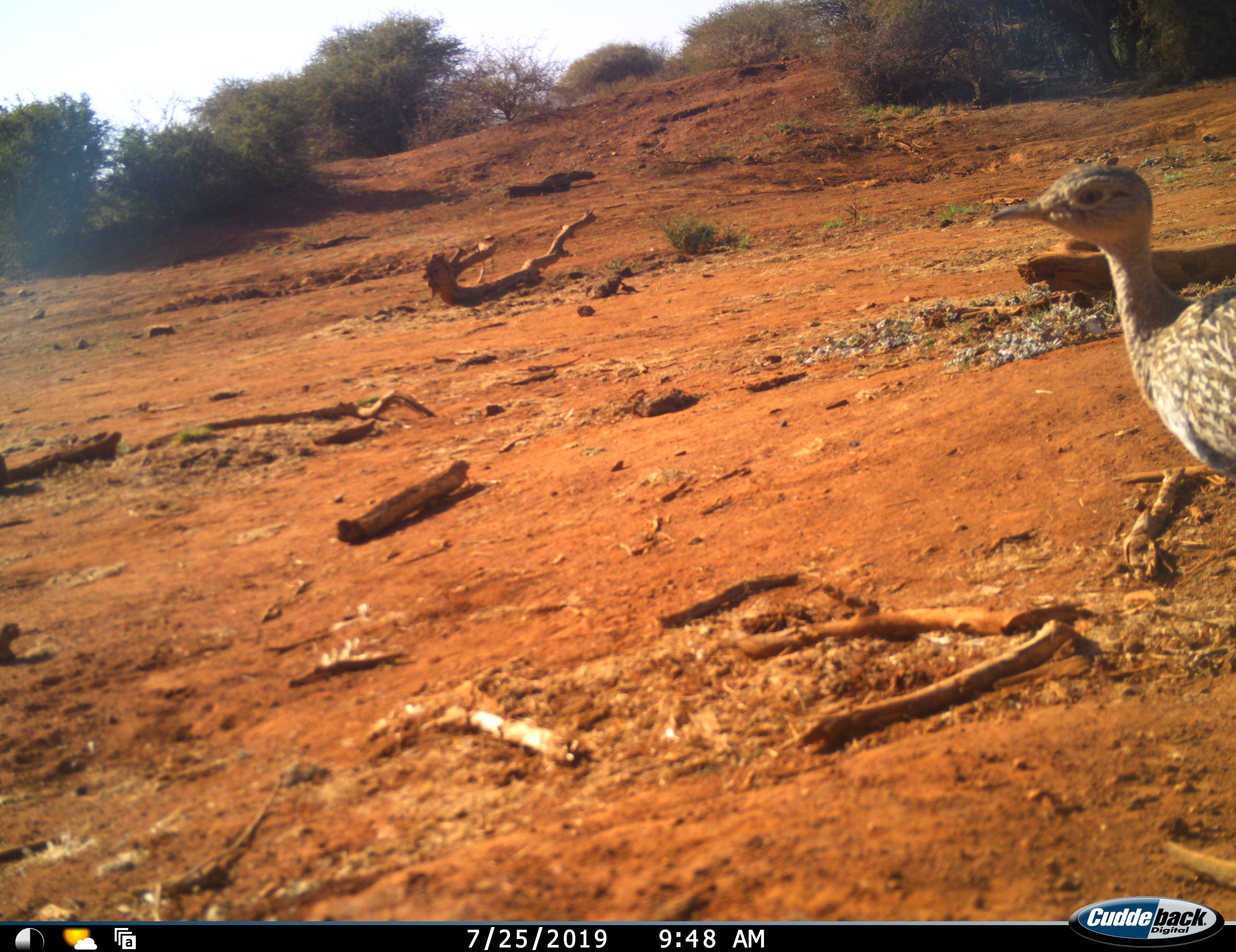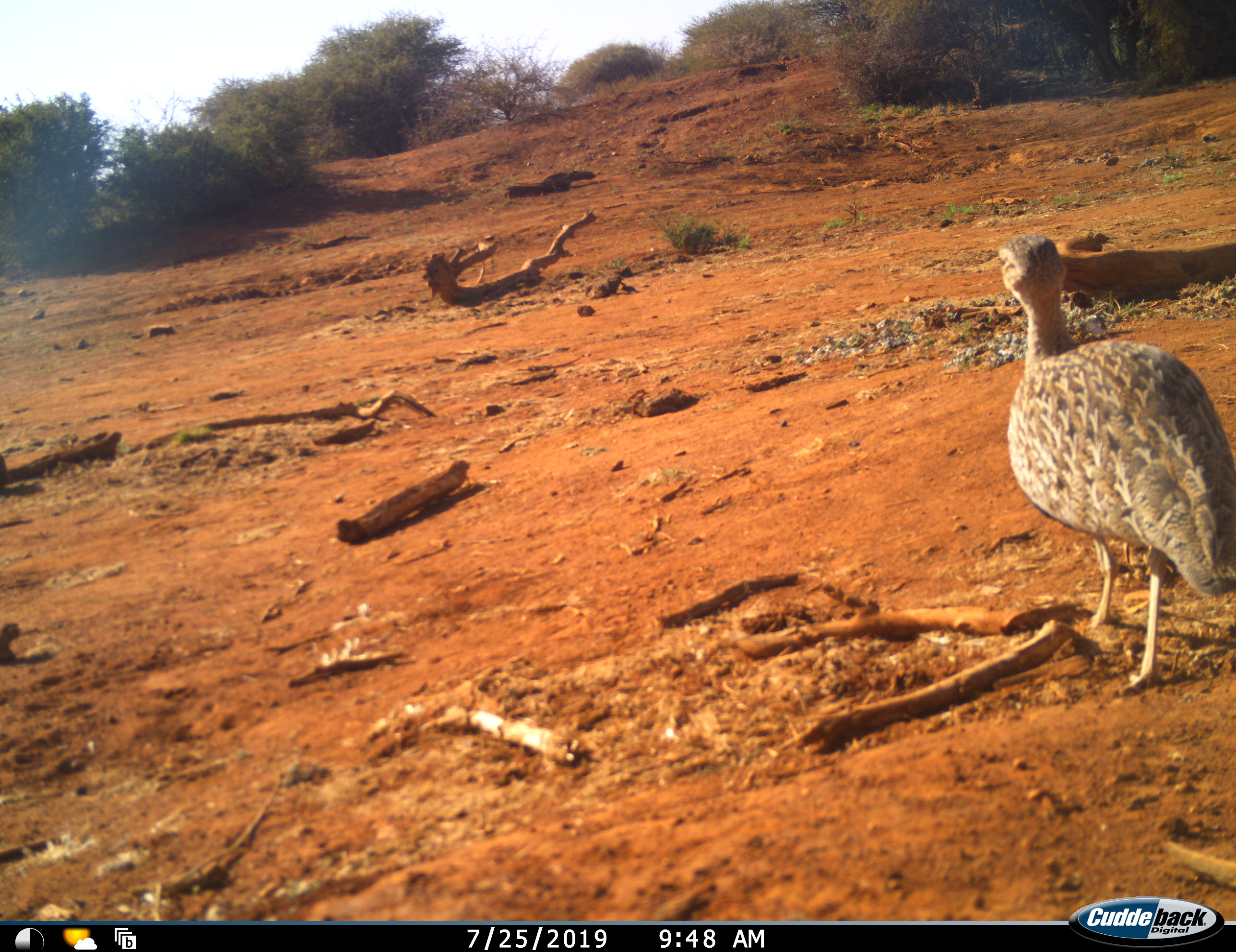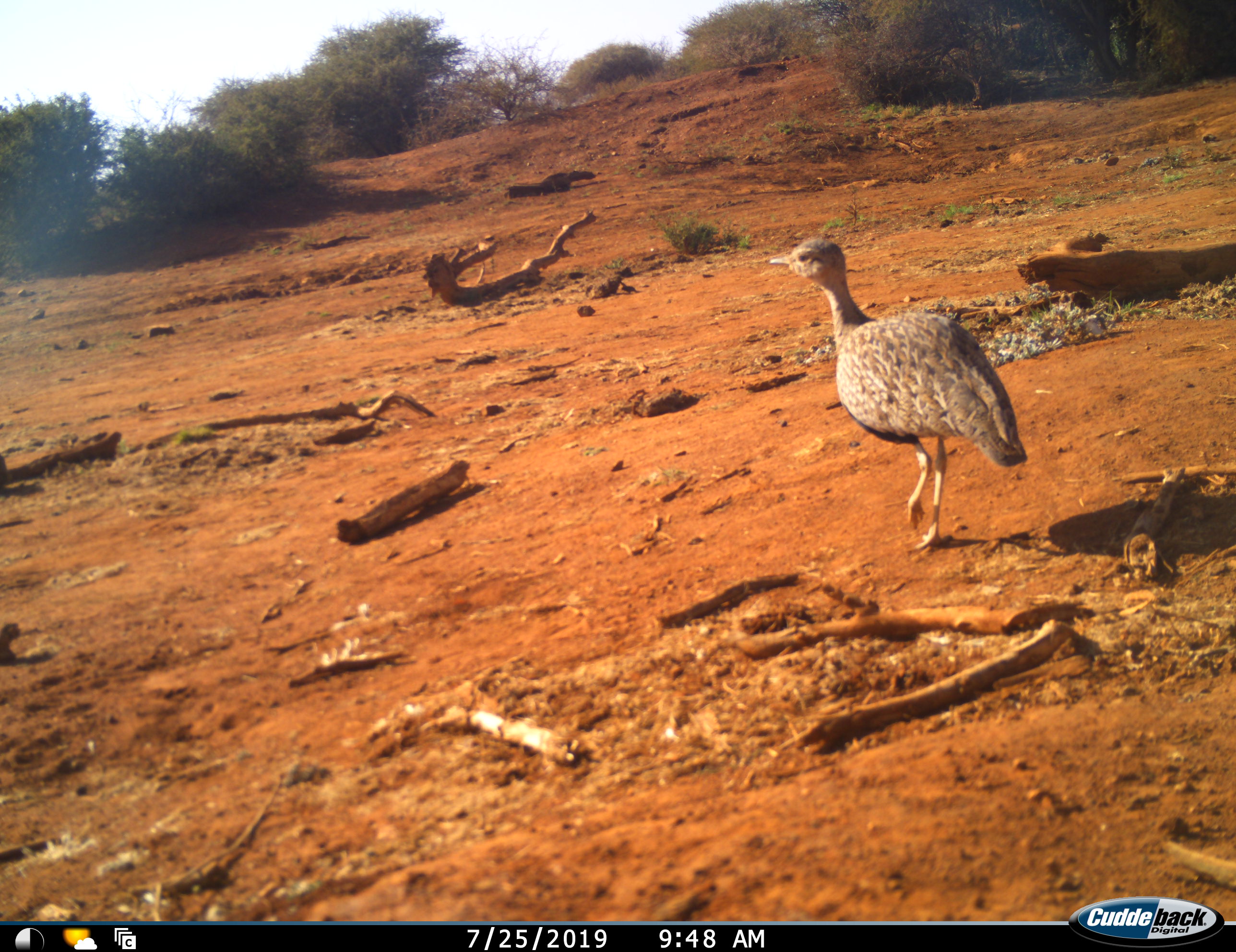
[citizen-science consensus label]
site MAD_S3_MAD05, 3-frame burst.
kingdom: Animalia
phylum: Chordata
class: Aves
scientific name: Aves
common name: bird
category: birdother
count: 1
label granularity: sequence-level